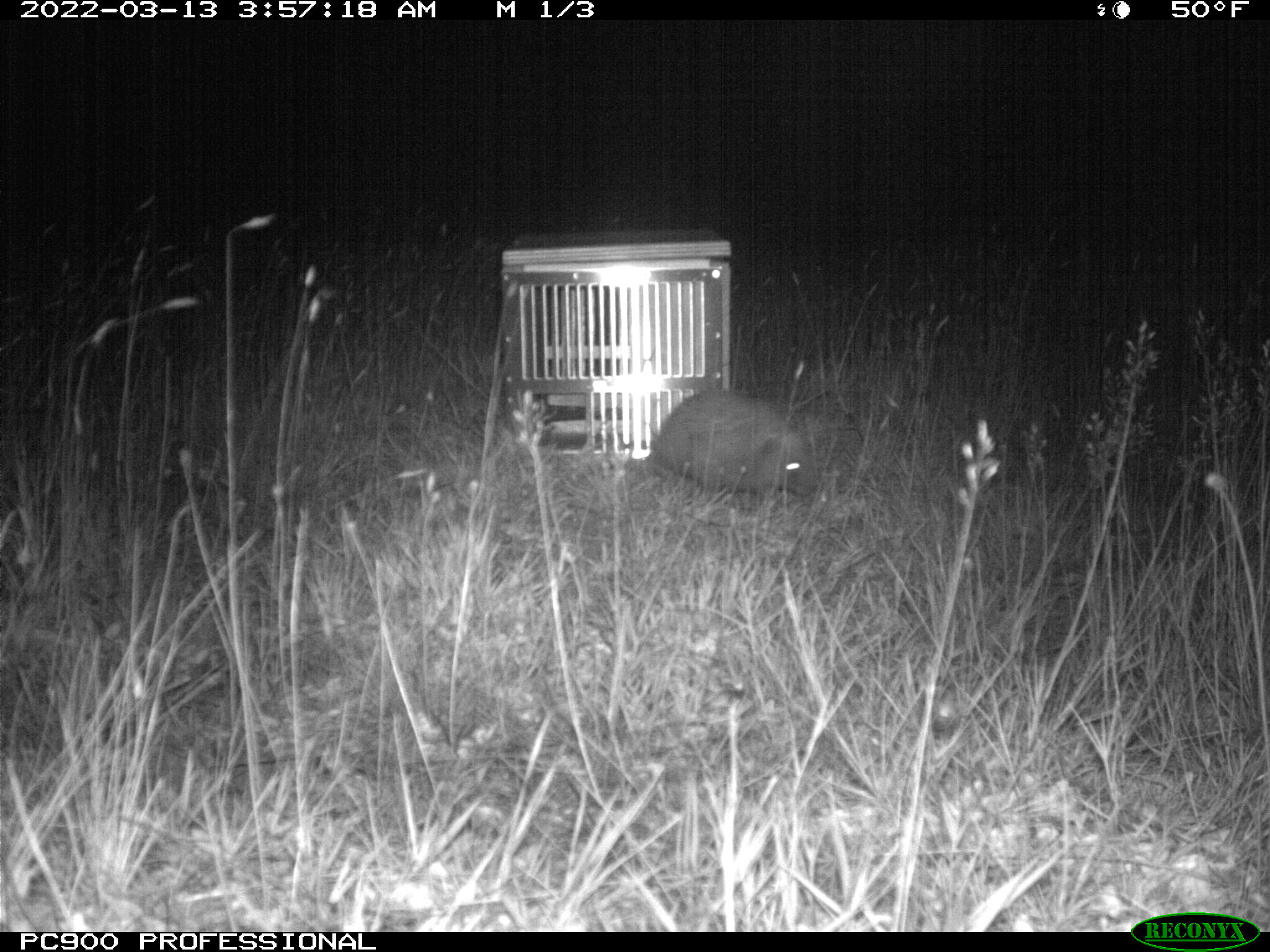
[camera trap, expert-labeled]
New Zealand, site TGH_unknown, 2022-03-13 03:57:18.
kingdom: Animalia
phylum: Chordata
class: Mammalia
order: Eulipotyphla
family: Erinaceidae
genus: Erinaceus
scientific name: Erinaceus europaeus europaeus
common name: european hedgehog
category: hedgehog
Hedgehog (european hedgehog) (Erinaceus europaeus europaeus).